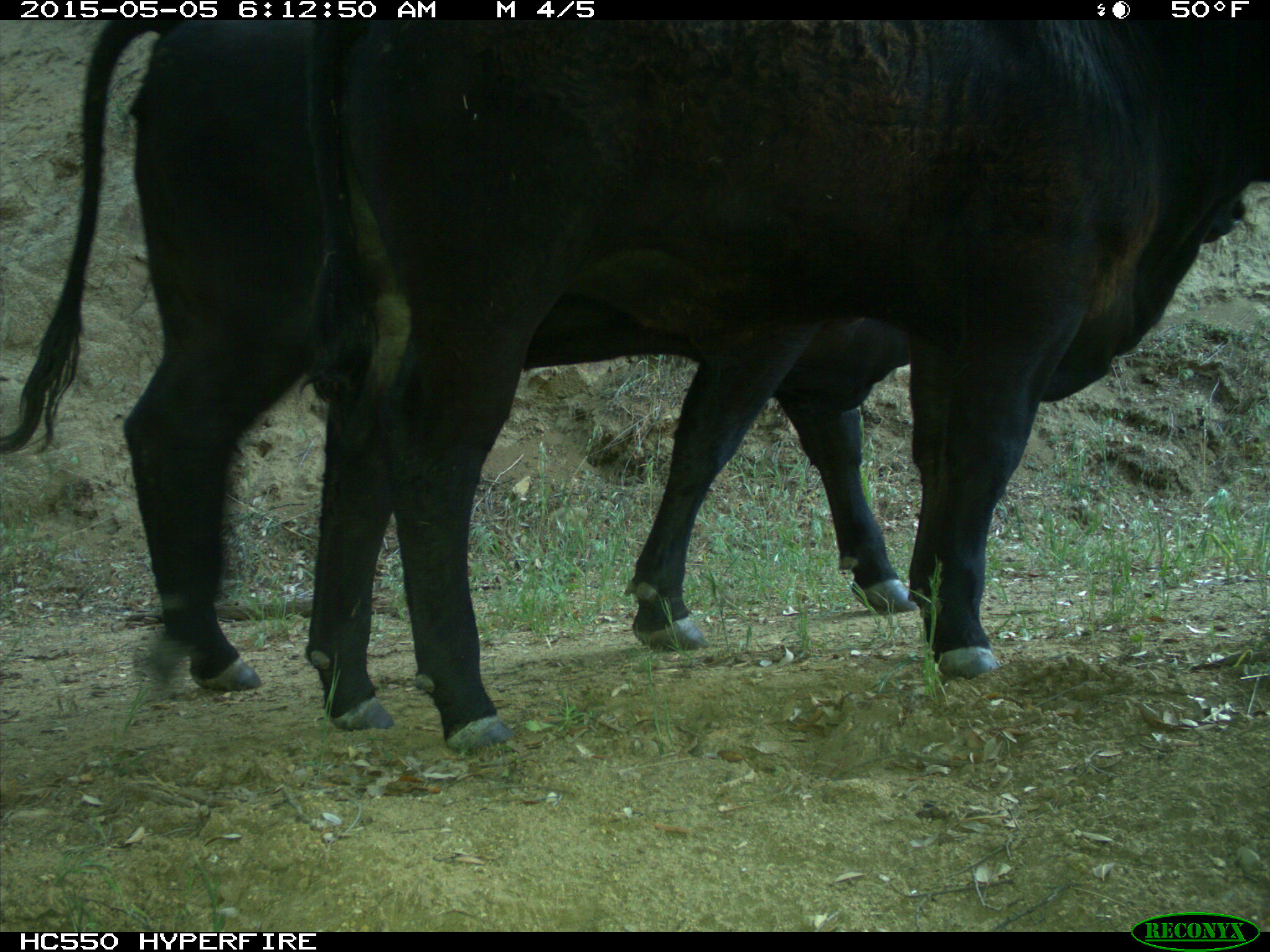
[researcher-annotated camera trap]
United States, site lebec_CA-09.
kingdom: Animalia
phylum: Chordata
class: Mammalia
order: Artiodactyla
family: Bovidae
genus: Bos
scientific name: Bos taurus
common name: domestic cow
Bos taurus (domestic cow).